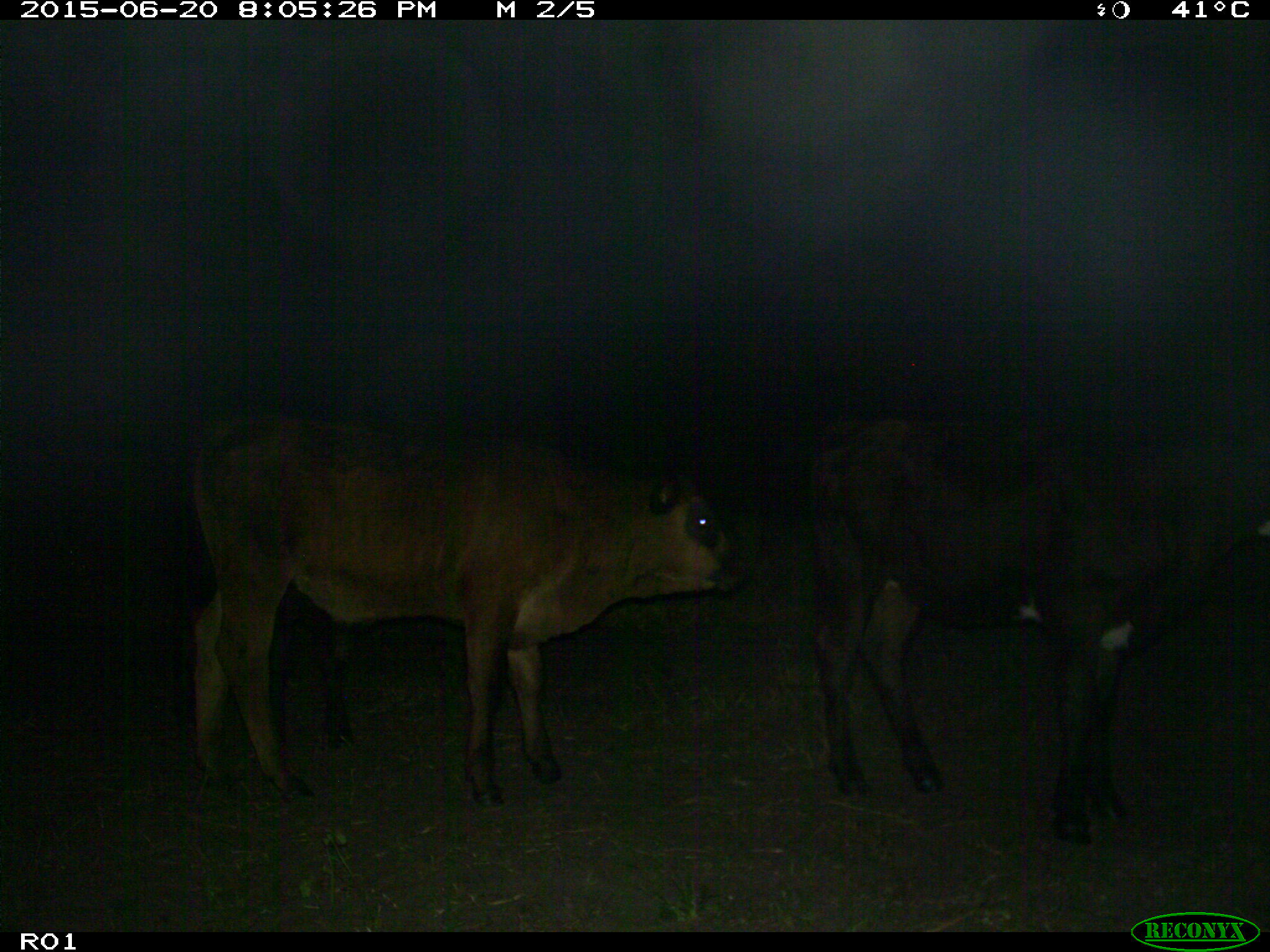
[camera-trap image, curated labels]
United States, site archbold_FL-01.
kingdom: Animalia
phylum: Chordata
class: Mammalia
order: Artiodactyla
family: Bovidae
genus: Bos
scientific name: Bos taurus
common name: domestic cow